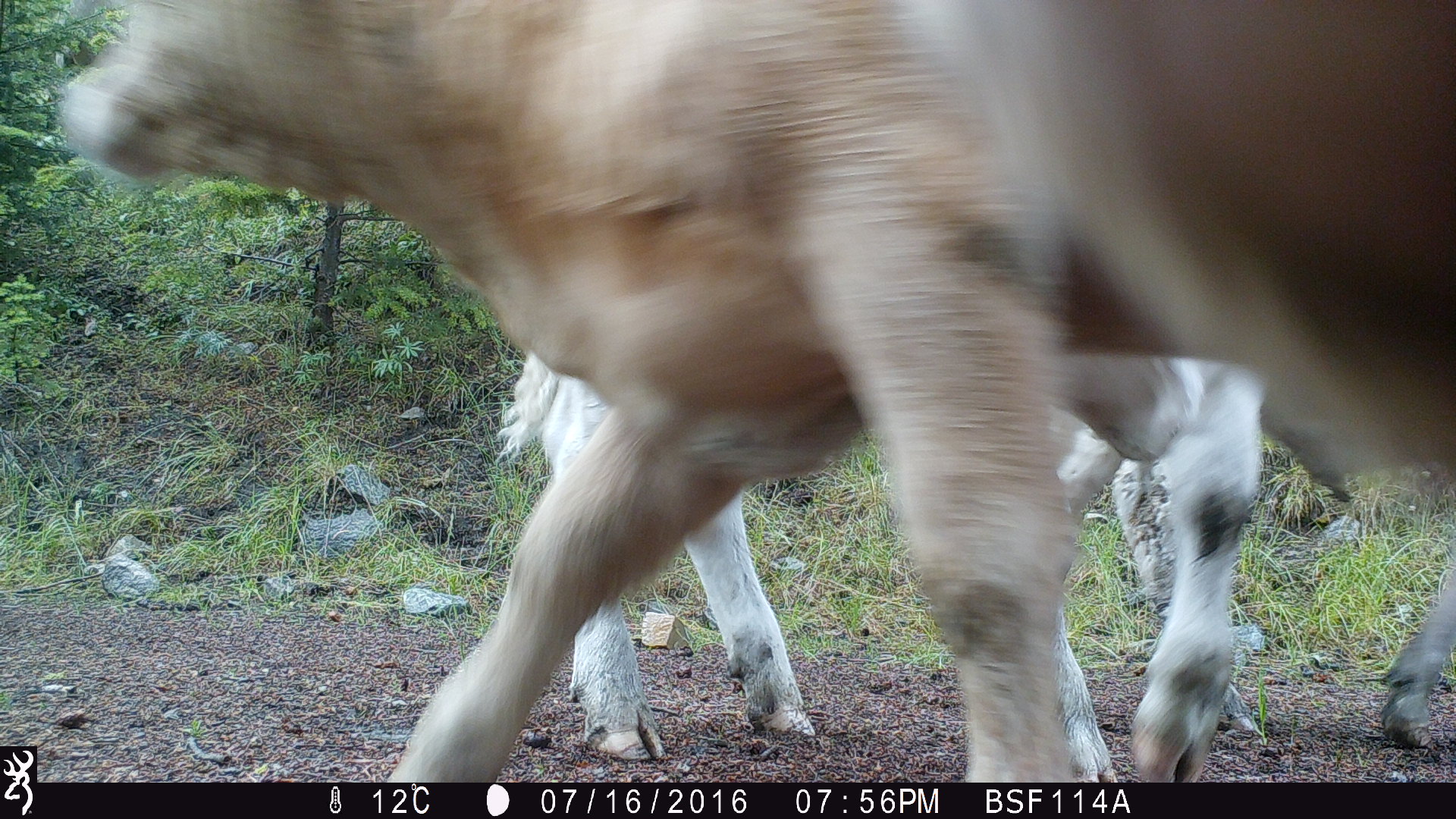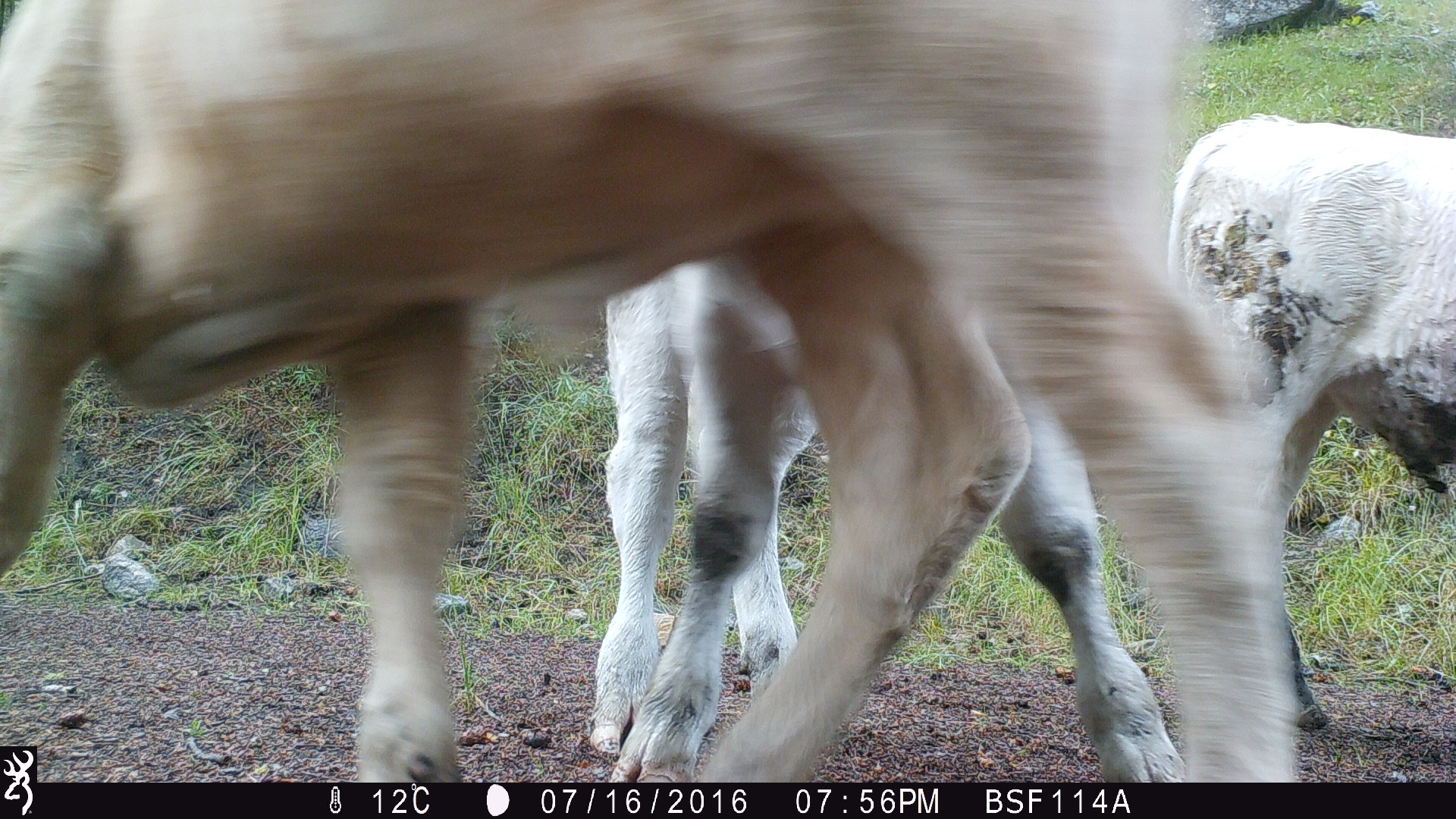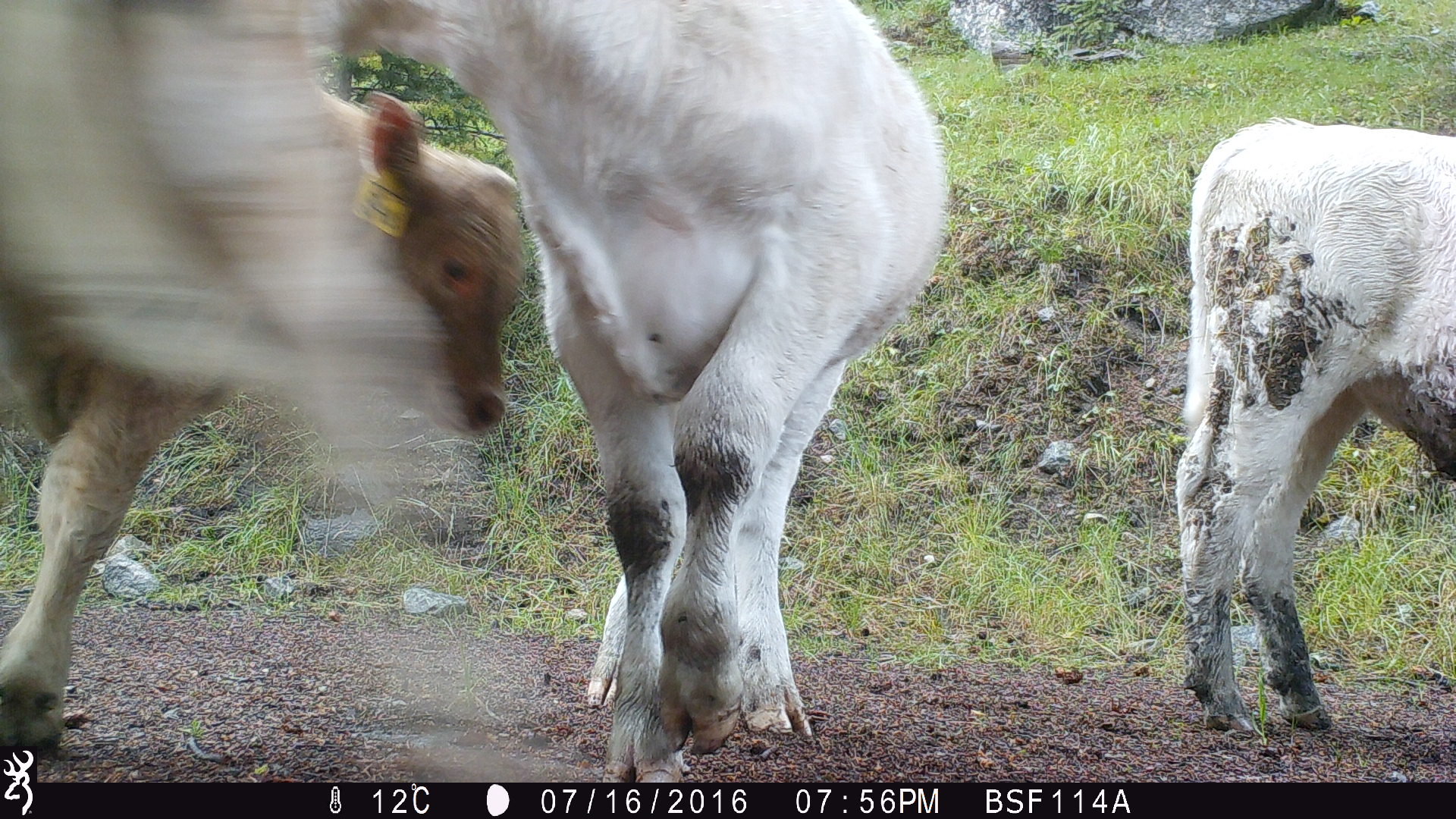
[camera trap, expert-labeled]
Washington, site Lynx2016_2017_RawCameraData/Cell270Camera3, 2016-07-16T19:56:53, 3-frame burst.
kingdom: Animalia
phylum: Chordata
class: Mammalia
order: Artiodactyla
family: Bovidae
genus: Bos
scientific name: Bos taurus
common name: domestic cattle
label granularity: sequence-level